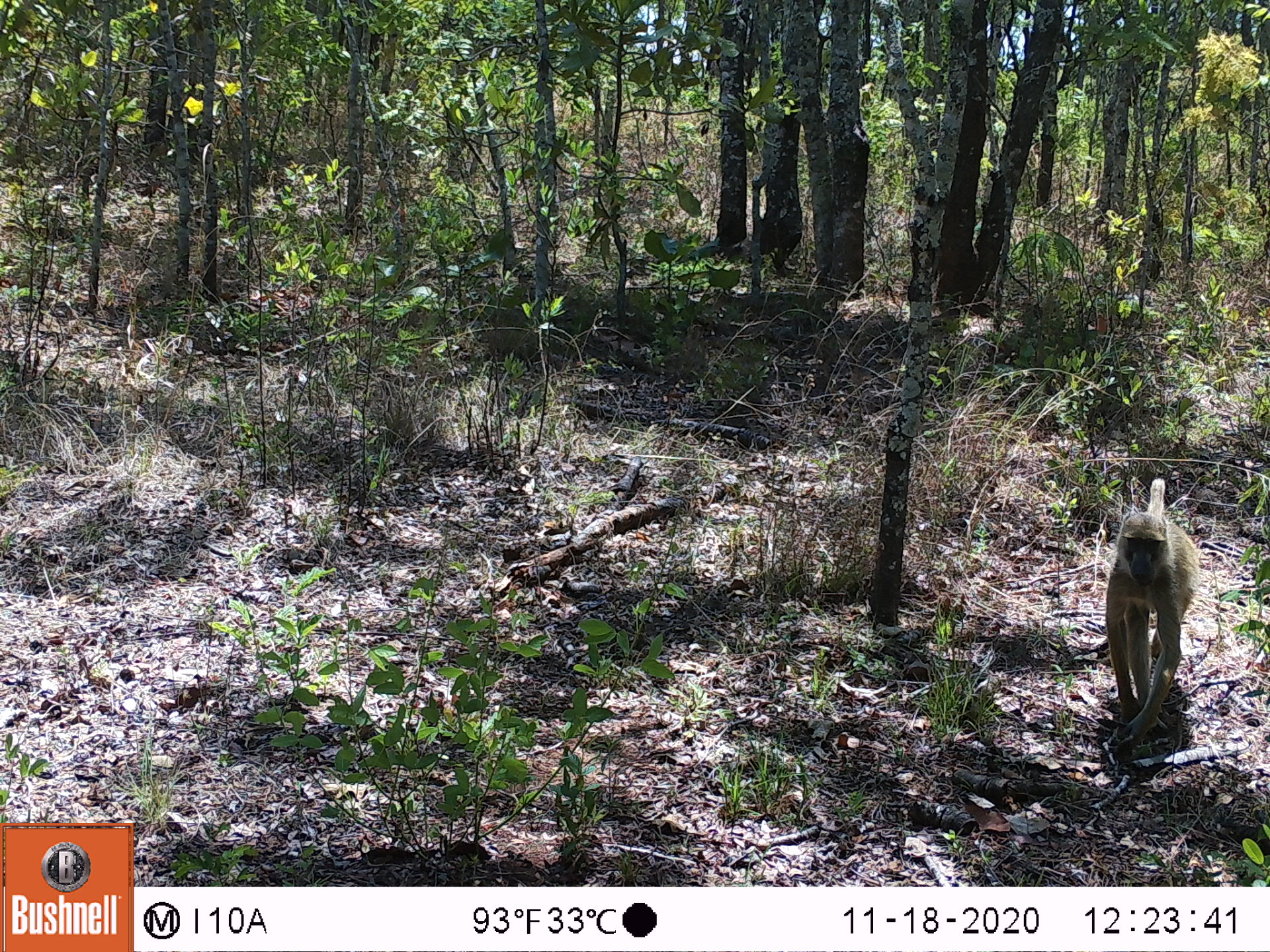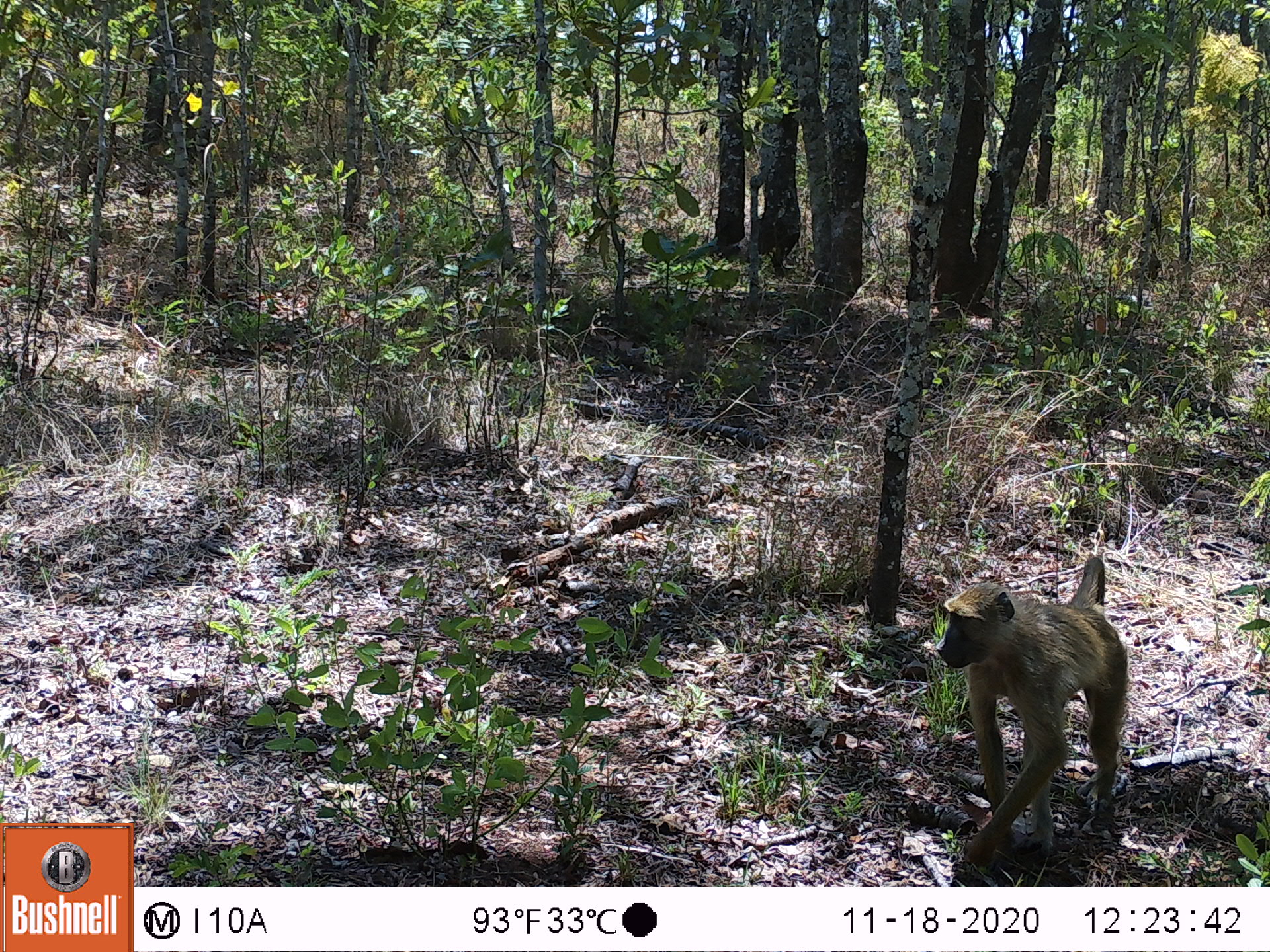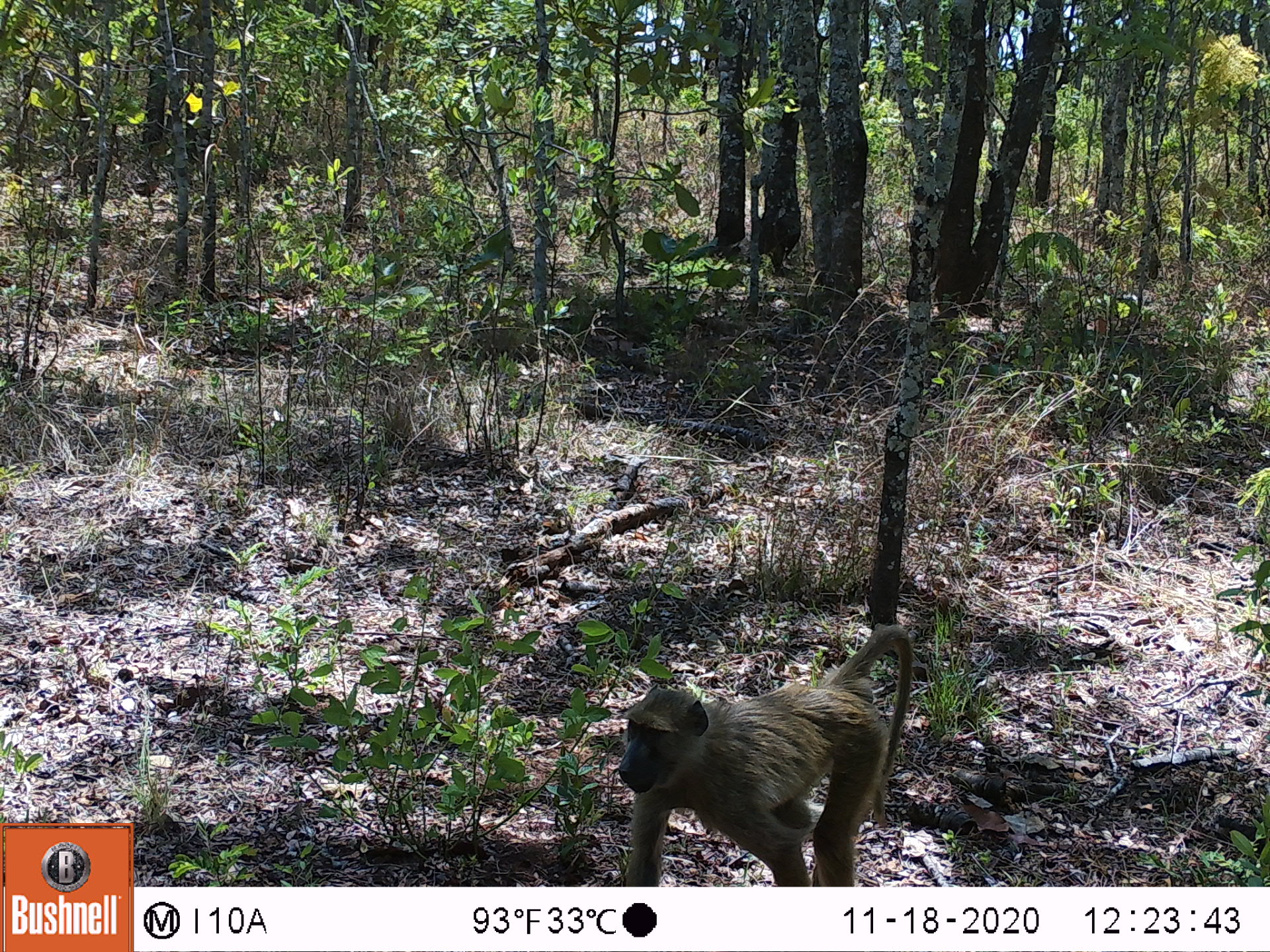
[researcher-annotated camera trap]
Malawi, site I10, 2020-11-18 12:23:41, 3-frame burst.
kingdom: Animalia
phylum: Chordata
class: Mammalia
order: Primates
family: Cercopithecidae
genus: Papio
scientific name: Papio cynocephalus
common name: yellow baboon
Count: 1.